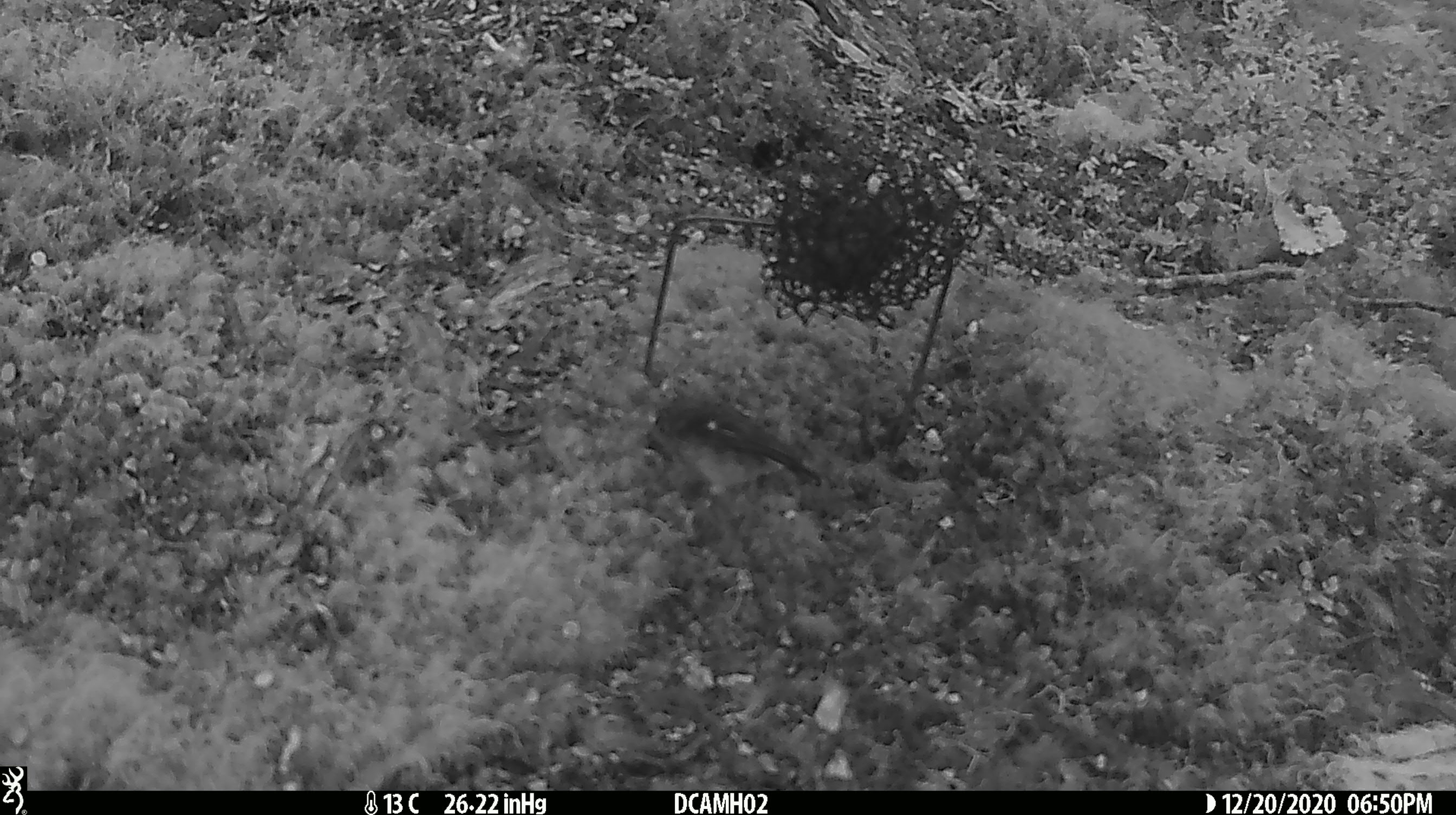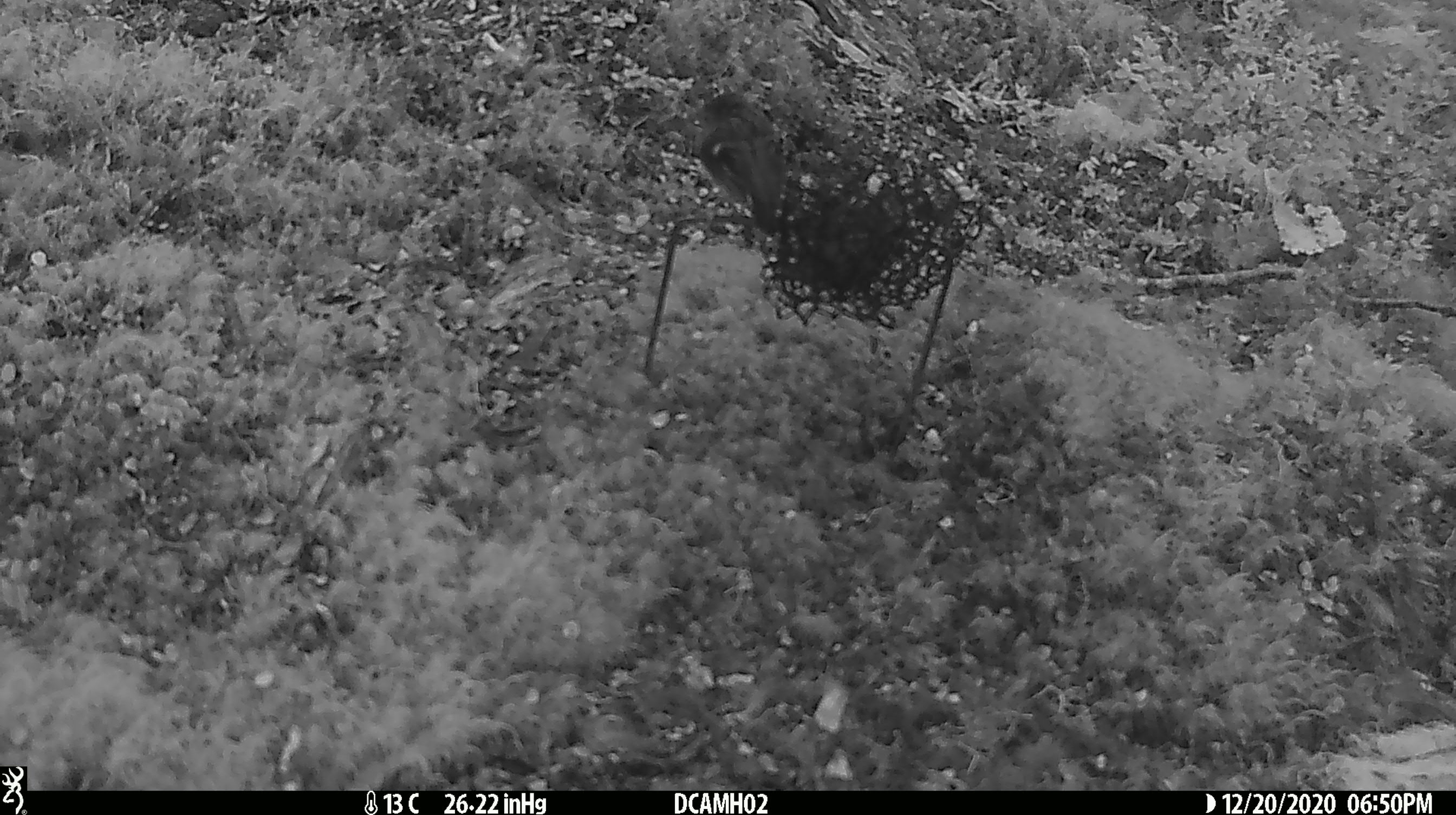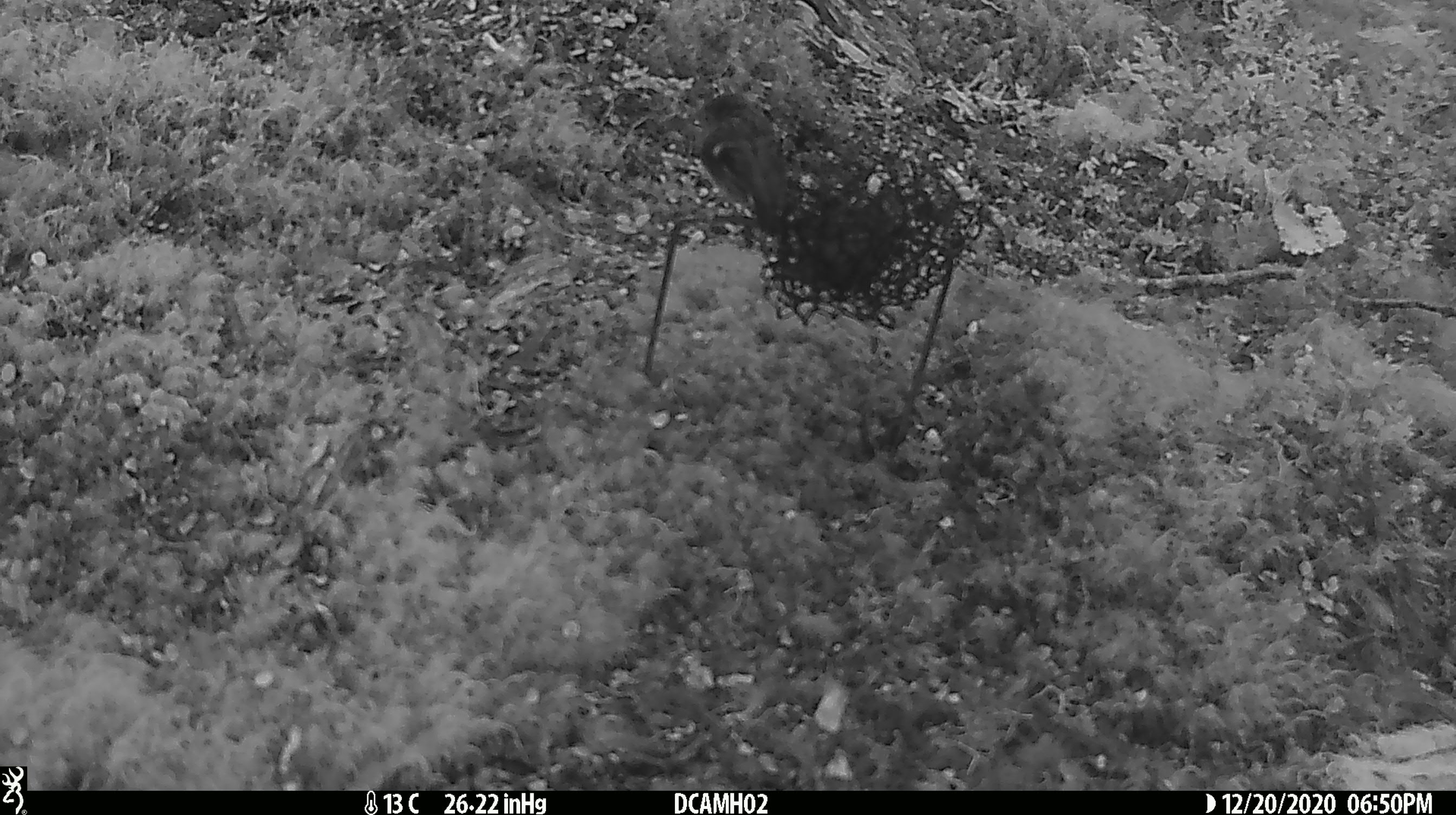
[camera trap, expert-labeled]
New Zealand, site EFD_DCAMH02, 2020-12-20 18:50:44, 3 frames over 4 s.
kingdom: Animalia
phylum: Chordata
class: Aves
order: Passeriformes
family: Petroicidae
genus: Petroica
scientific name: Petroica macrocephala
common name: tomtit